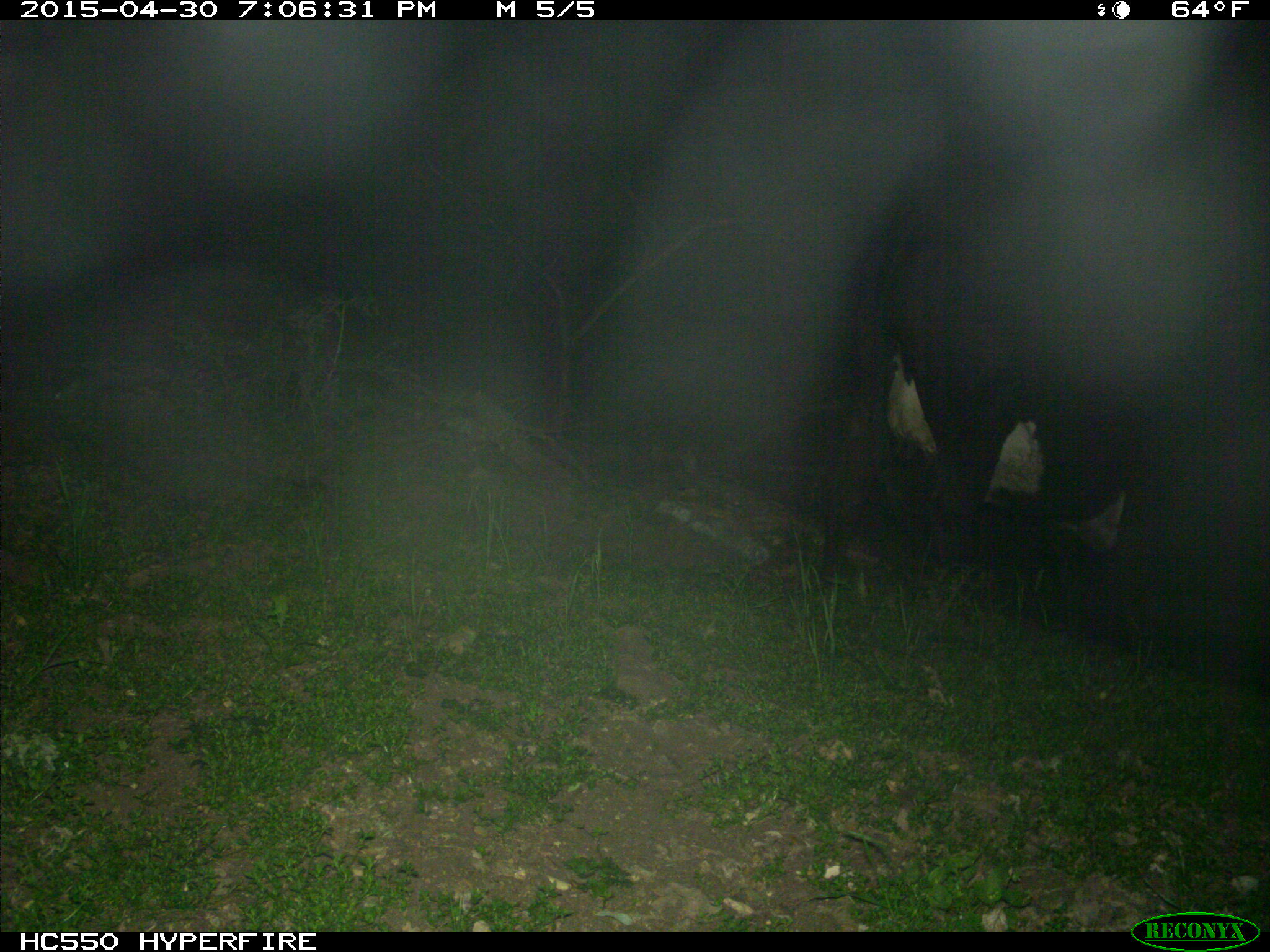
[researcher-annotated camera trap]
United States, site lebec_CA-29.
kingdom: Animalia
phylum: Chordata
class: Mammalia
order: Artiodactyla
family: Bovidae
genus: Bos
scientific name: Bos taurus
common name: domestic cow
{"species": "Bos taurus (domestic cow)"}